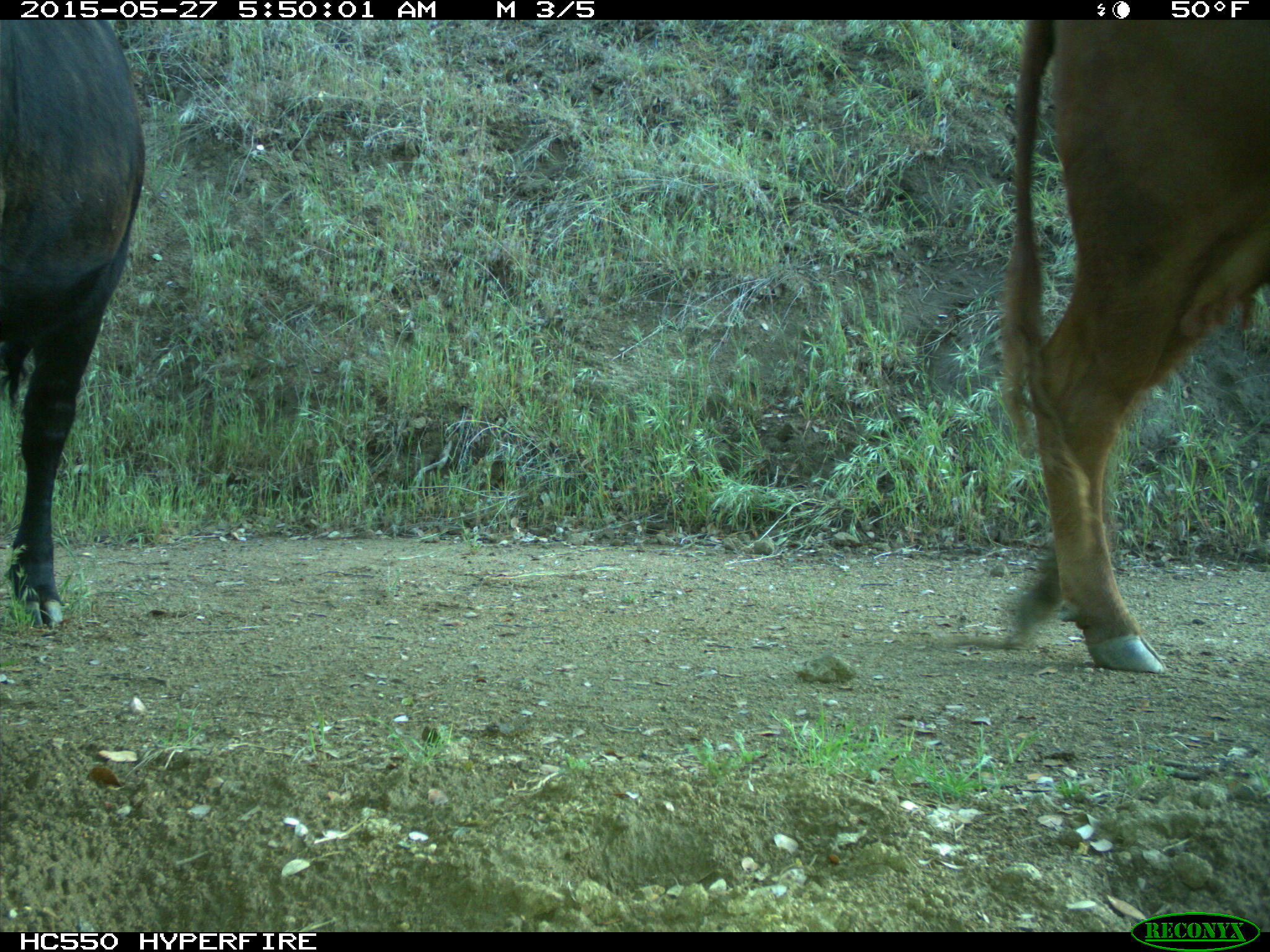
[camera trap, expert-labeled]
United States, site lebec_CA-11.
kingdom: Animalia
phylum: Chordata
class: Mammalia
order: Artiodactyla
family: Bovidae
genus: Bos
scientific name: Bos taurus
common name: domestic cow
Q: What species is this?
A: Bos taurus (domestic cow).